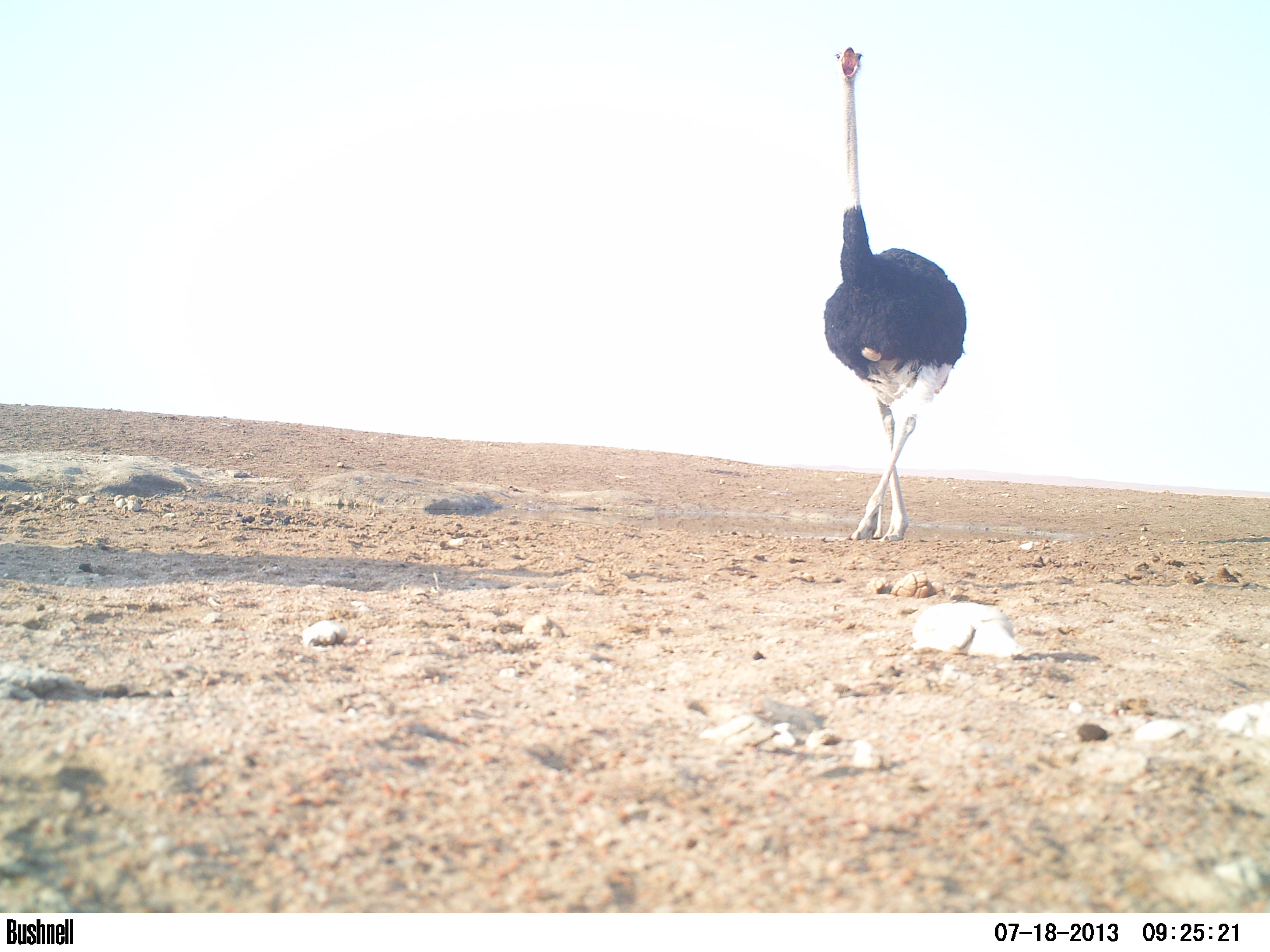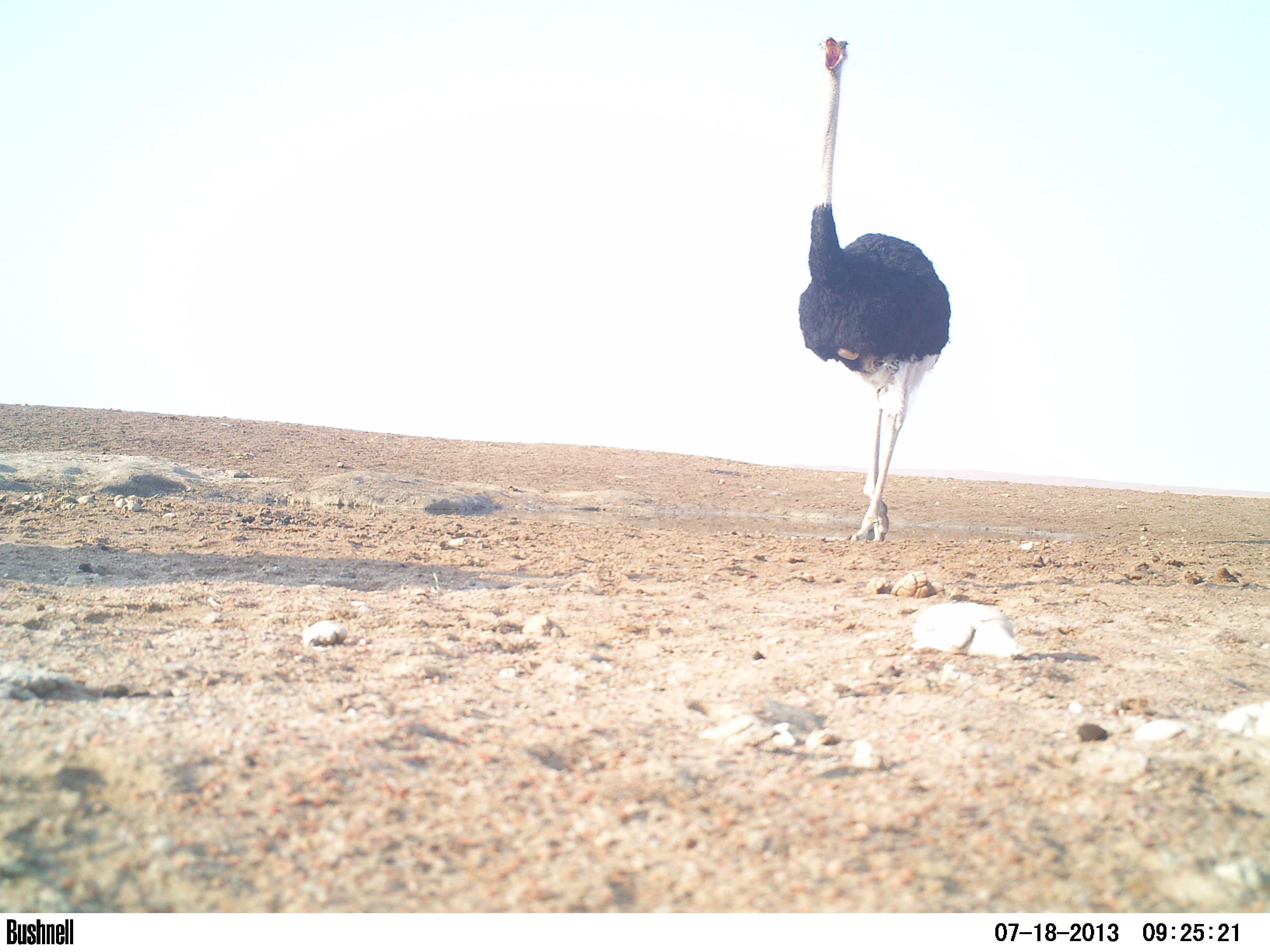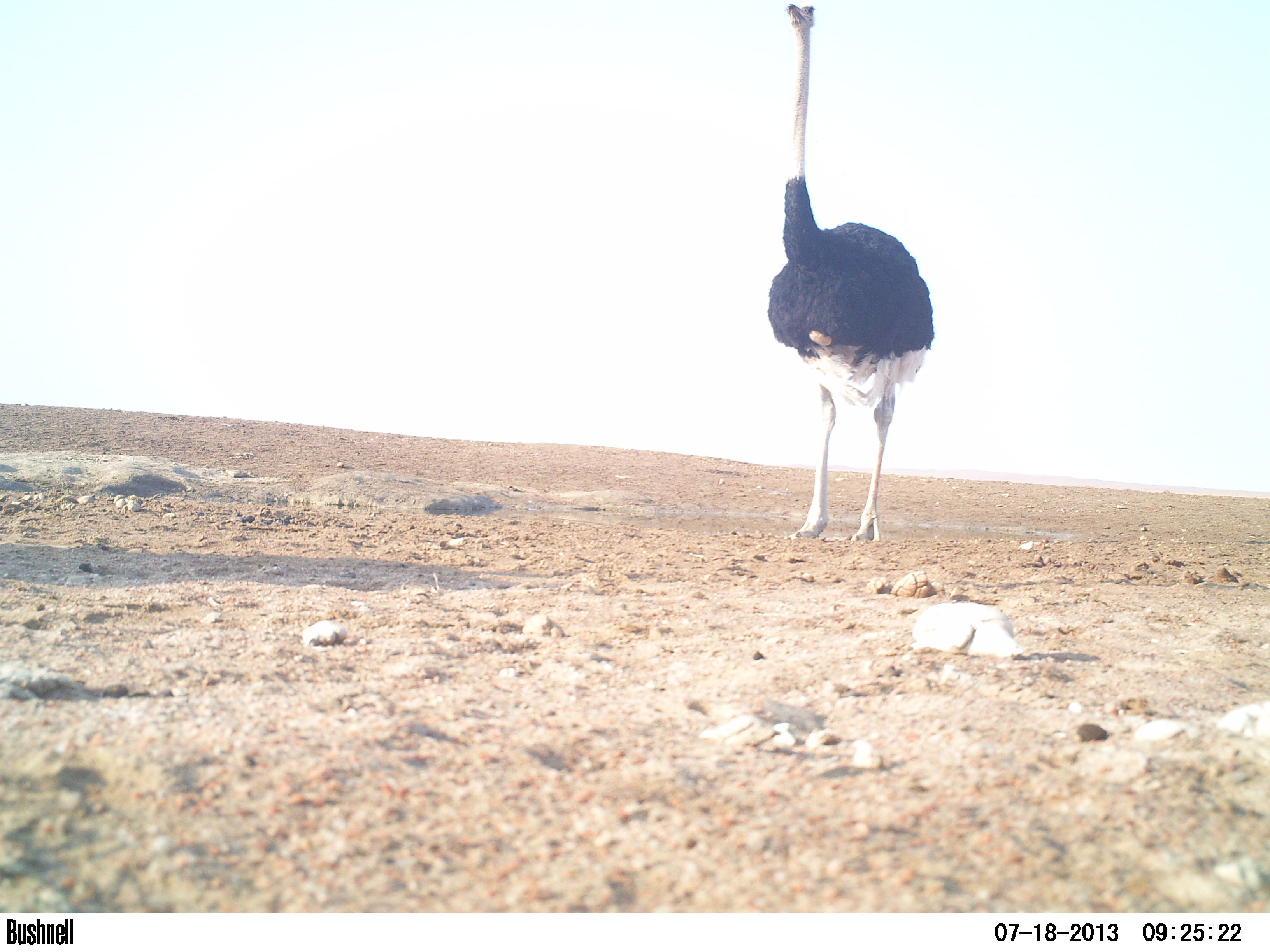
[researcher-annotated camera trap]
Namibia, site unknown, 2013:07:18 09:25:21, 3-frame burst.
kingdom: Animalia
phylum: Chordata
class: Aves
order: Struthioniformes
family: Struthionidae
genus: Struthio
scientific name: Struthio camelus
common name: common ostrich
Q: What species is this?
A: Struthio camelus (common ostrich).